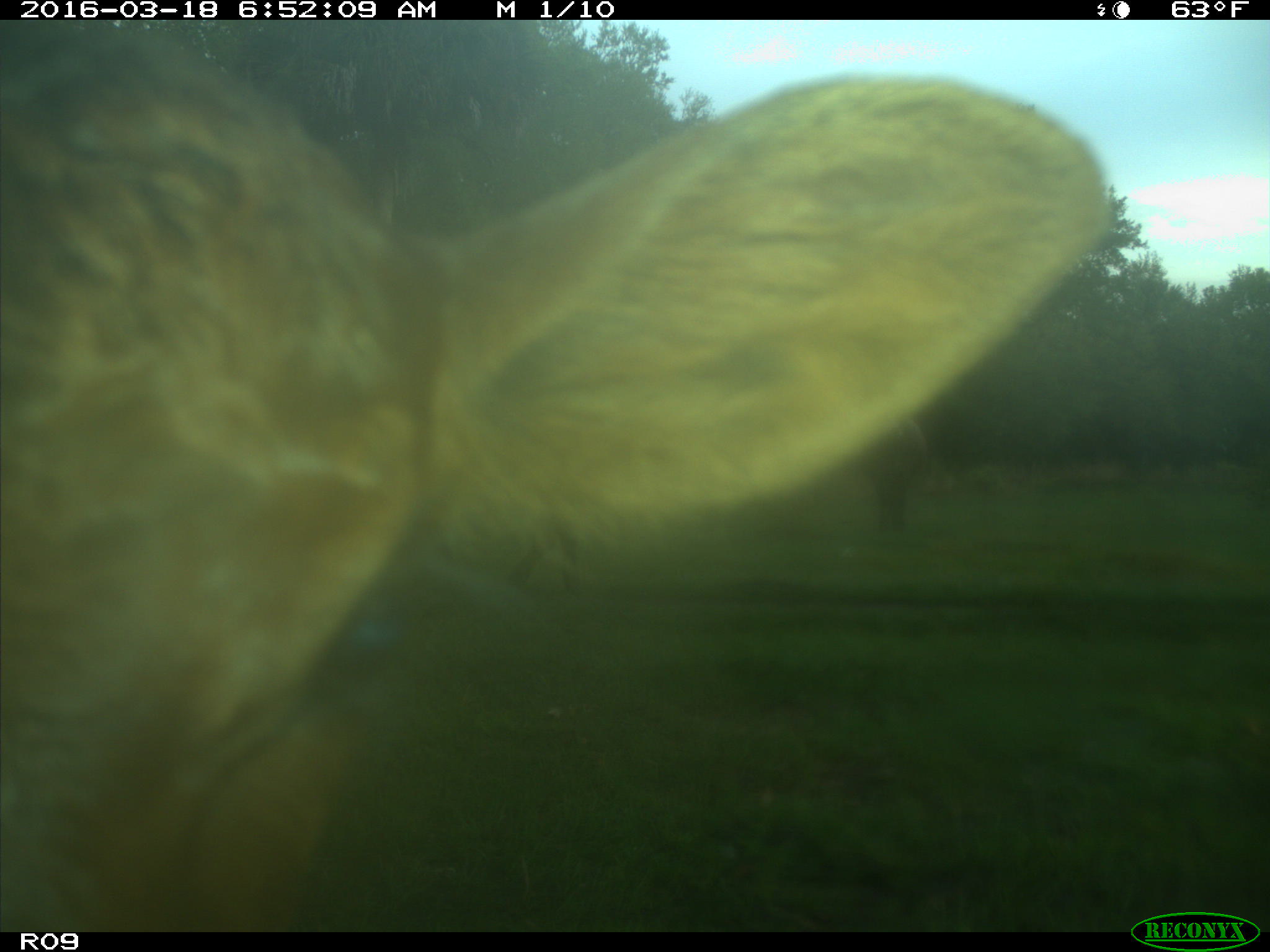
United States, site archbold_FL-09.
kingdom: Animalia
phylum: Chordata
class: Mammalia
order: Artiodactyla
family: Bovidae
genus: Bos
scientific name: Bos taurus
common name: domestic cow